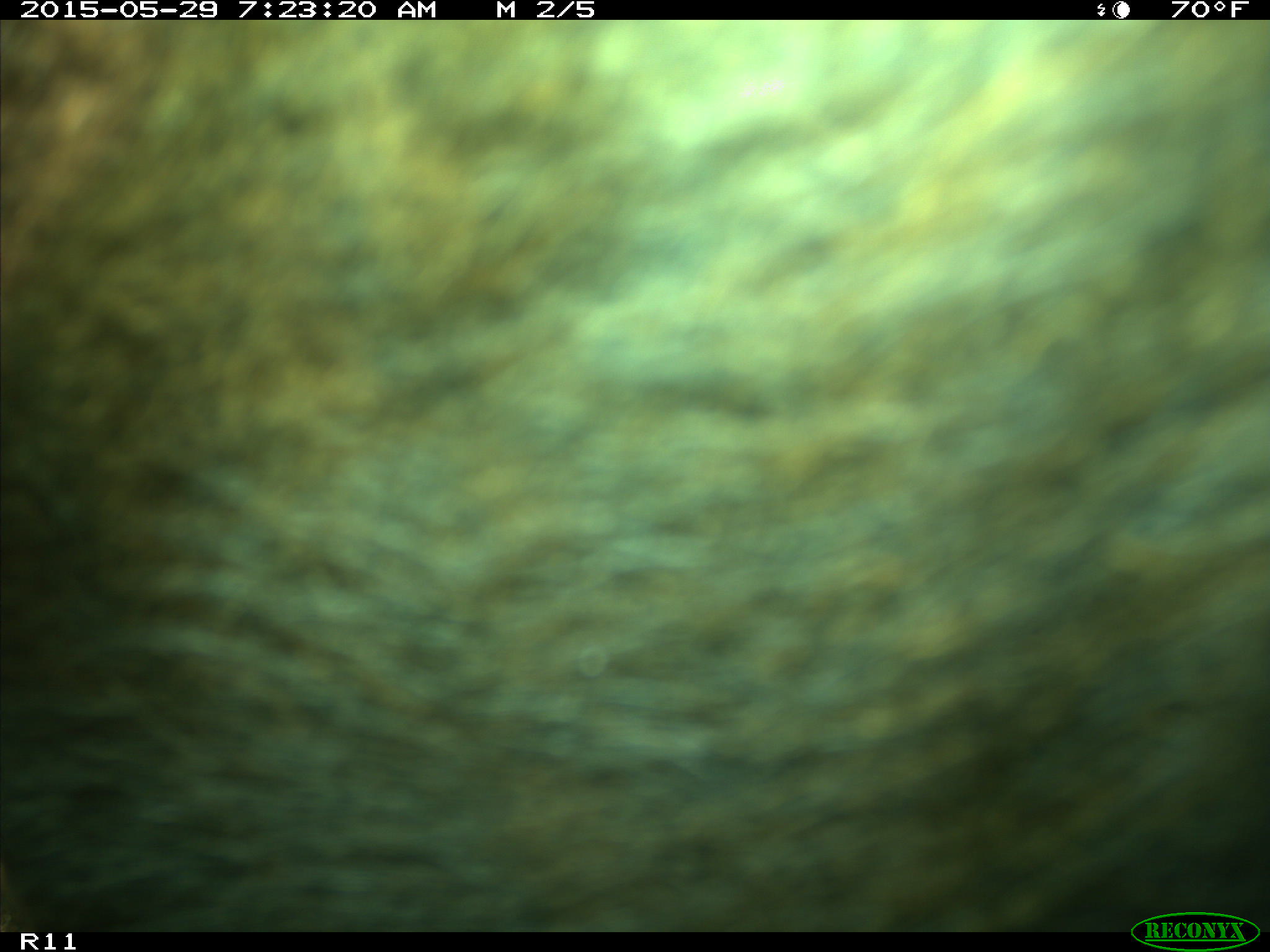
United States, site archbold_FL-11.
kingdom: Animalia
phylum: Chordata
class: Mammalia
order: Artiodactyla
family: Bovidae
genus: Bos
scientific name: Bos taurus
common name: domestic cow